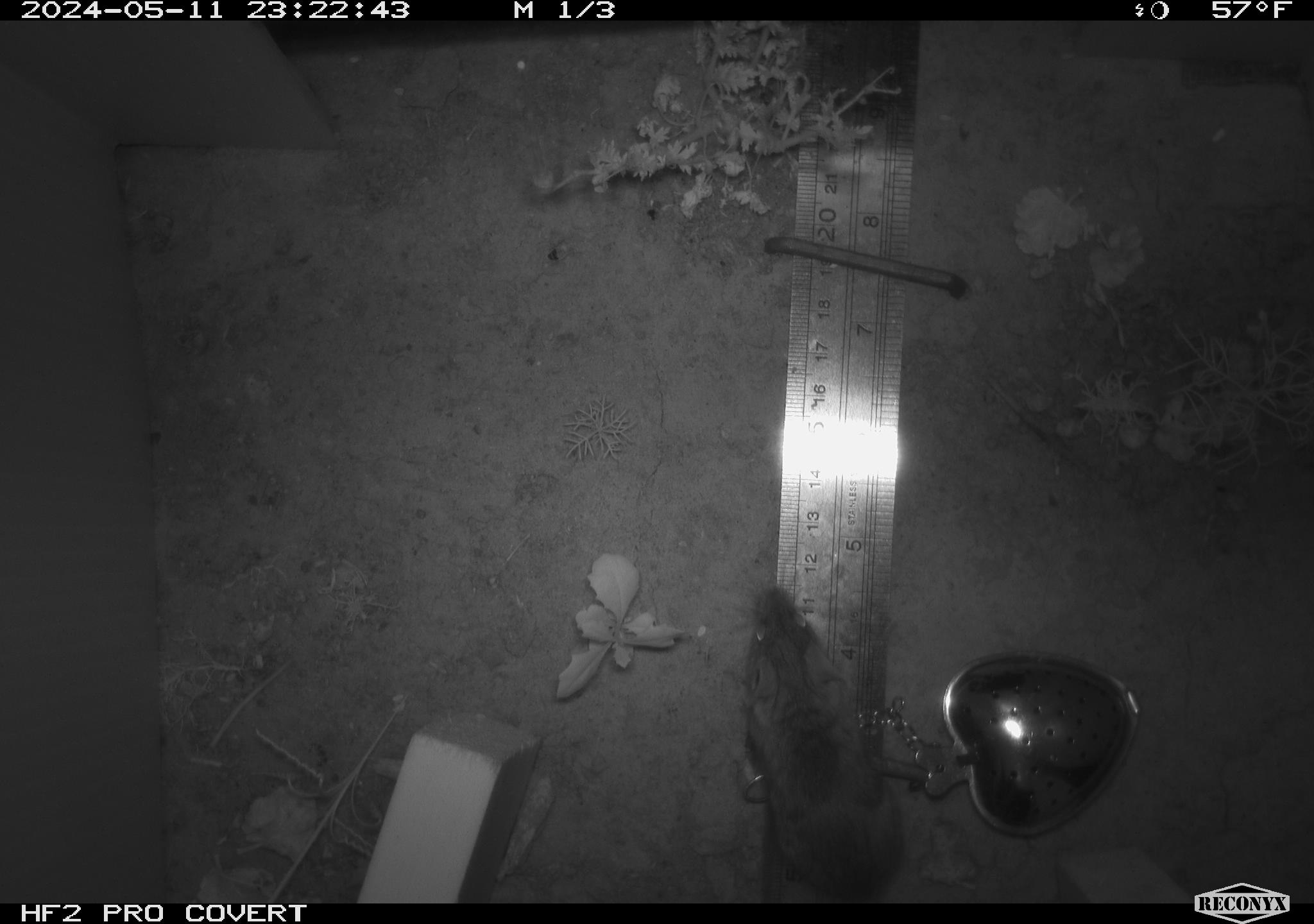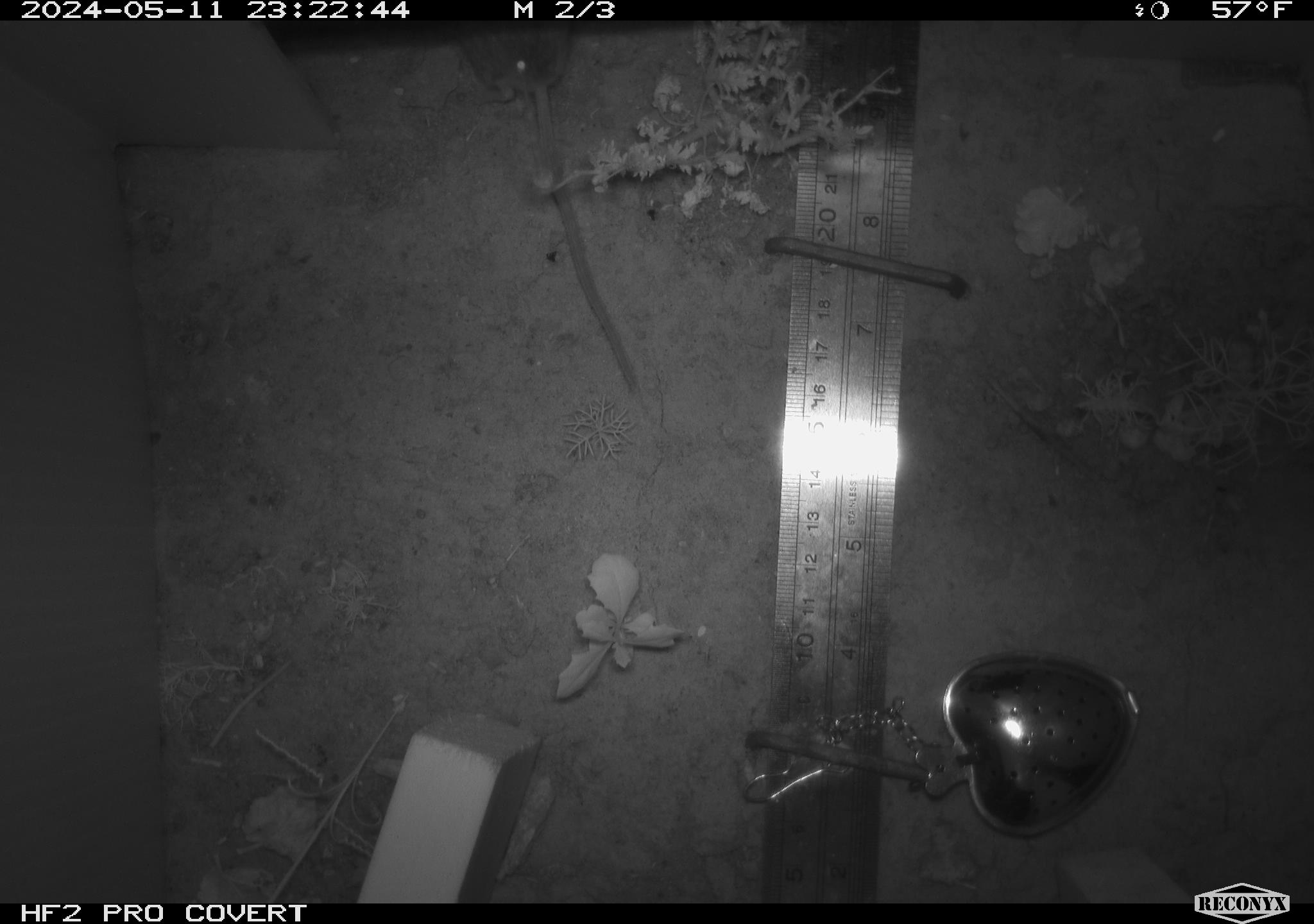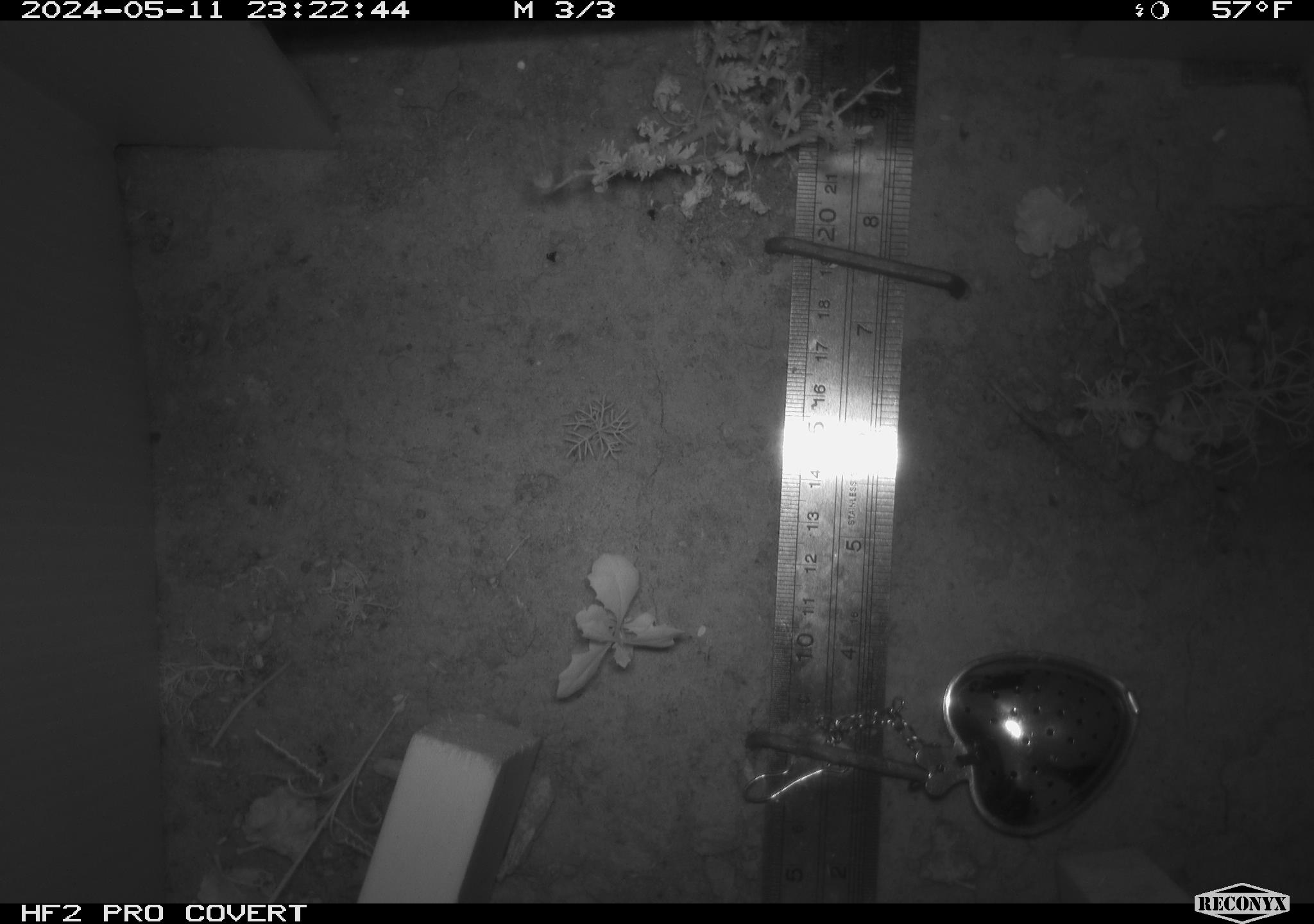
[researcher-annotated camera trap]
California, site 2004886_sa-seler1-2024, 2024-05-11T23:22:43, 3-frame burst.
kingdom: Animalia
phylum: Chordata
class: Mammalia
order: Rodentia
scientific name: Rodentia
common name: mouse species